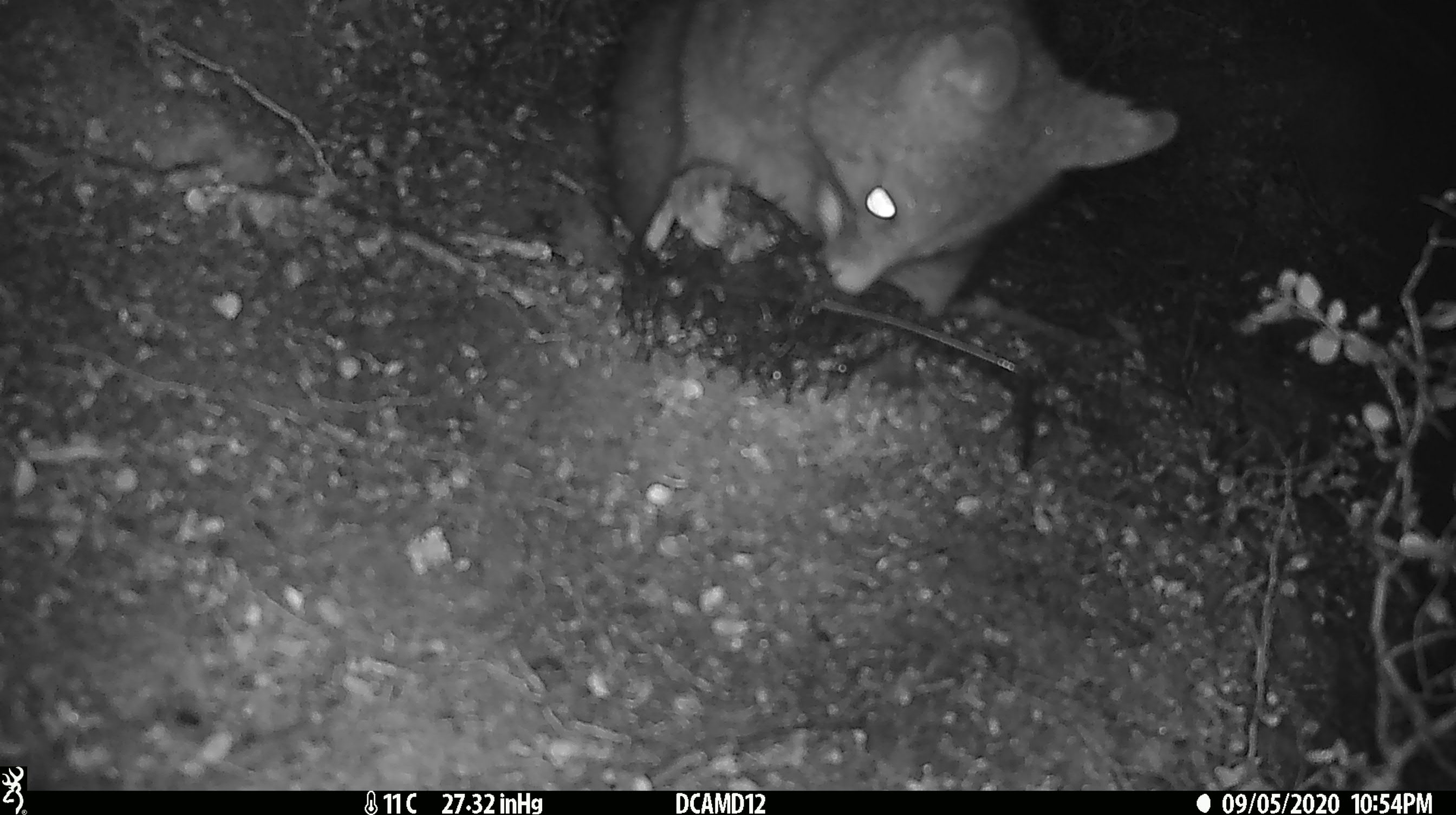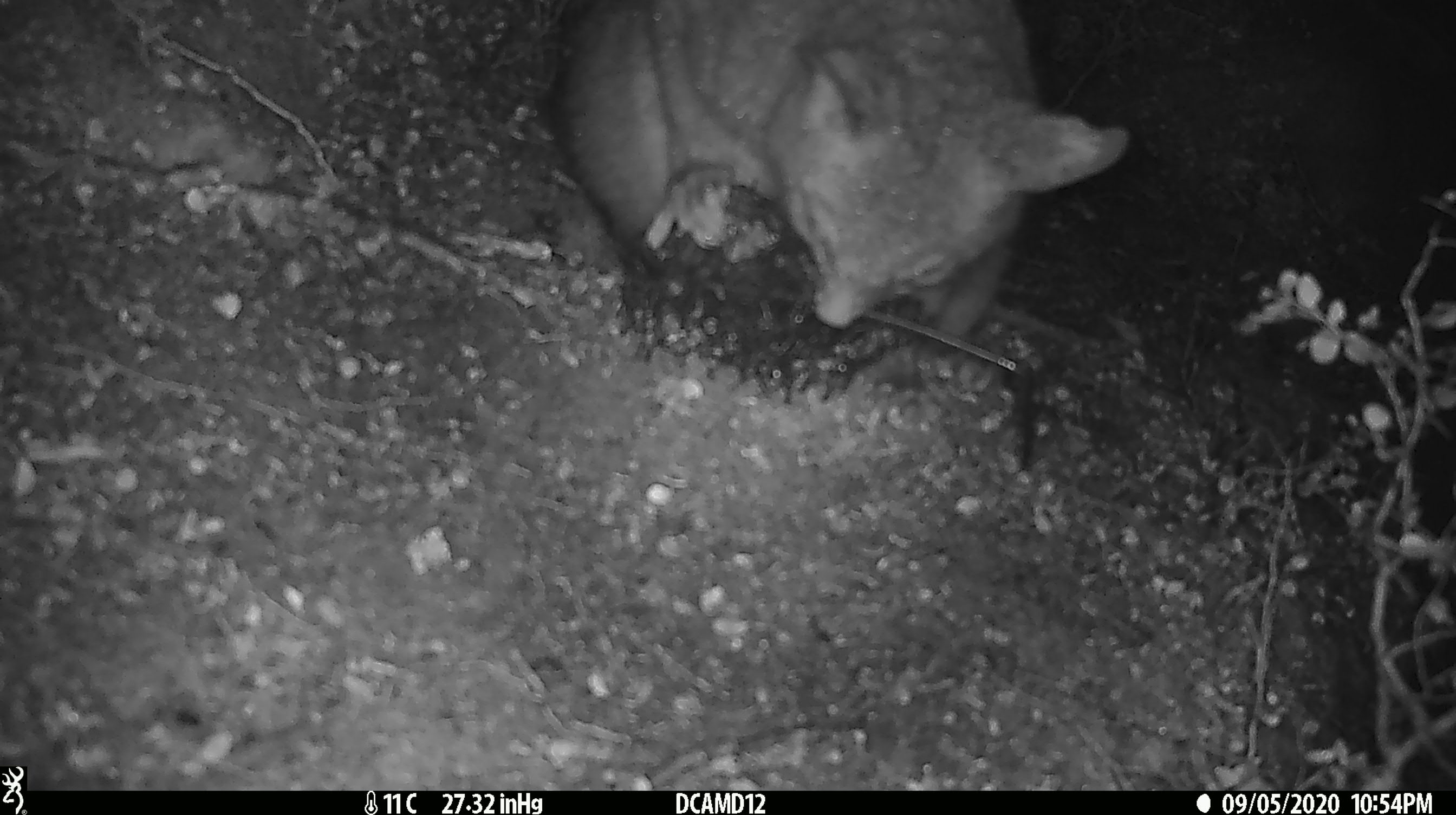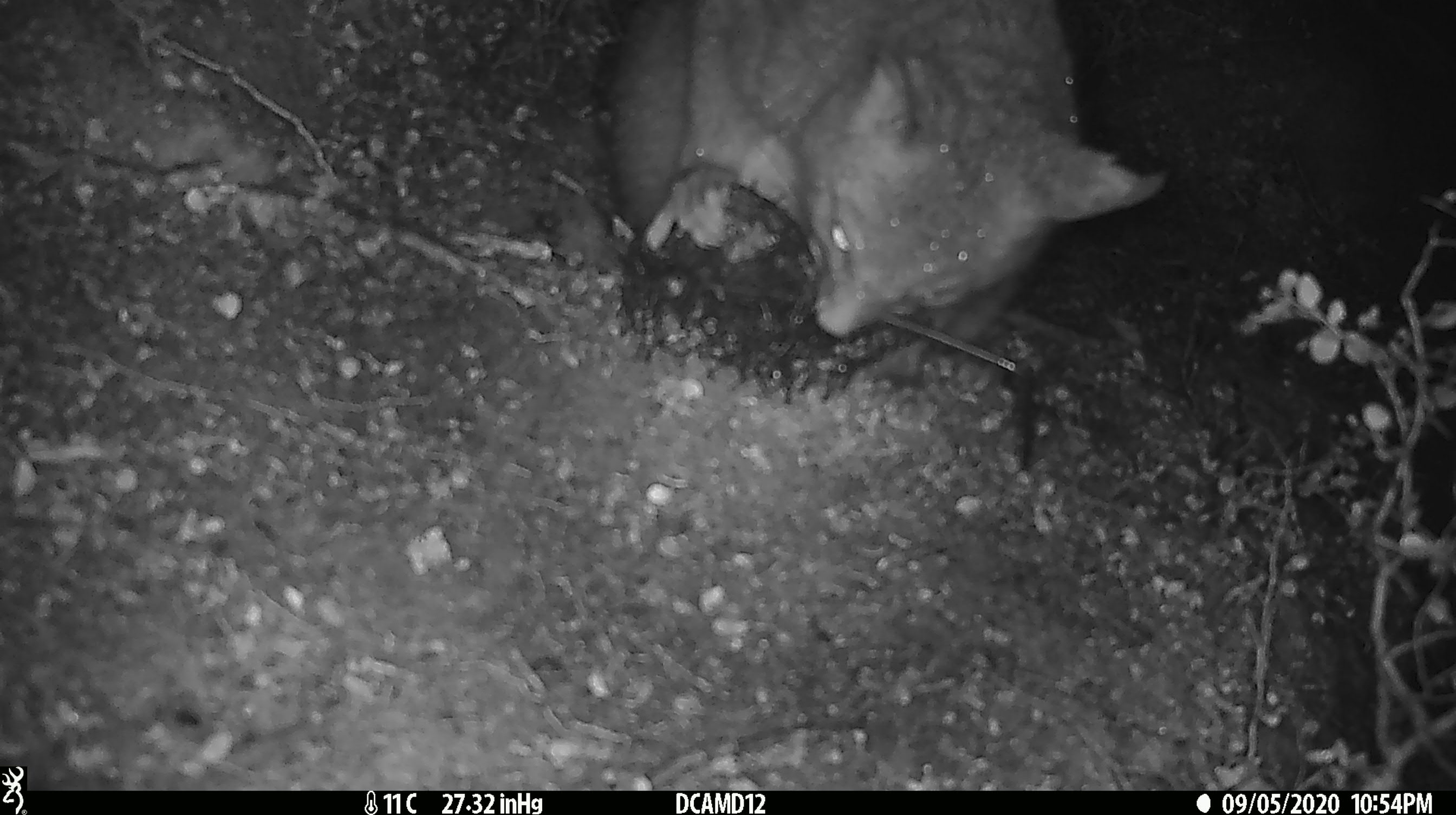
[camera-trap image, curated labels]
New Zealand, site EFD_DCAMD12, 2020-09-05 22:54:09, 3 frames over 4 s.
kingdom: Animalia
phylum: Chordata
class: Mammalia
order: Diprotodontia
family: Phalangeridae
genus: Trichosurus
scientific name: Trichosurus vulpecula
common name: common brushtail possum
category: possum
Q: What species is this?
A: Possum (common brushtail possum) (Trichosurus vulpecula).